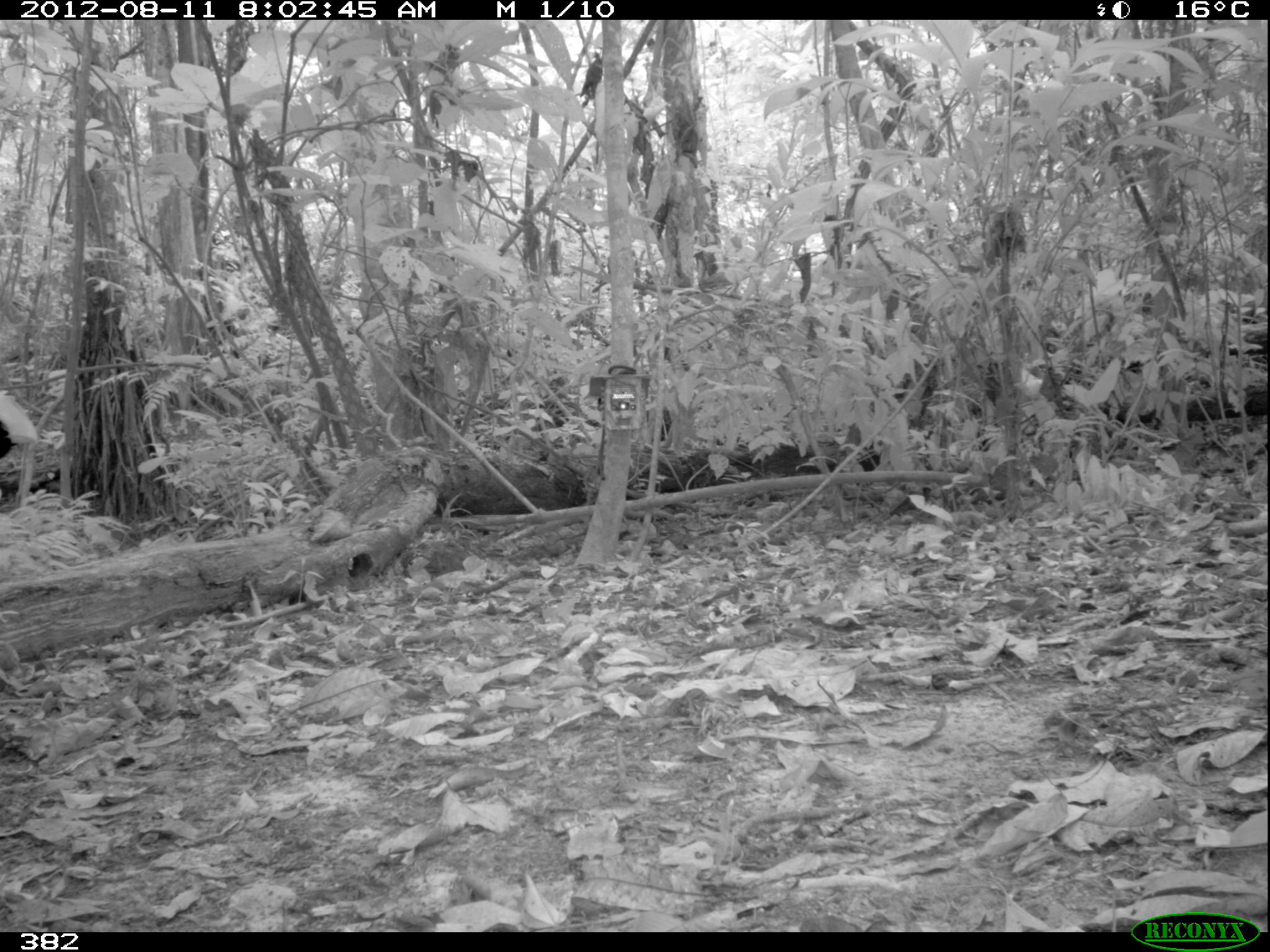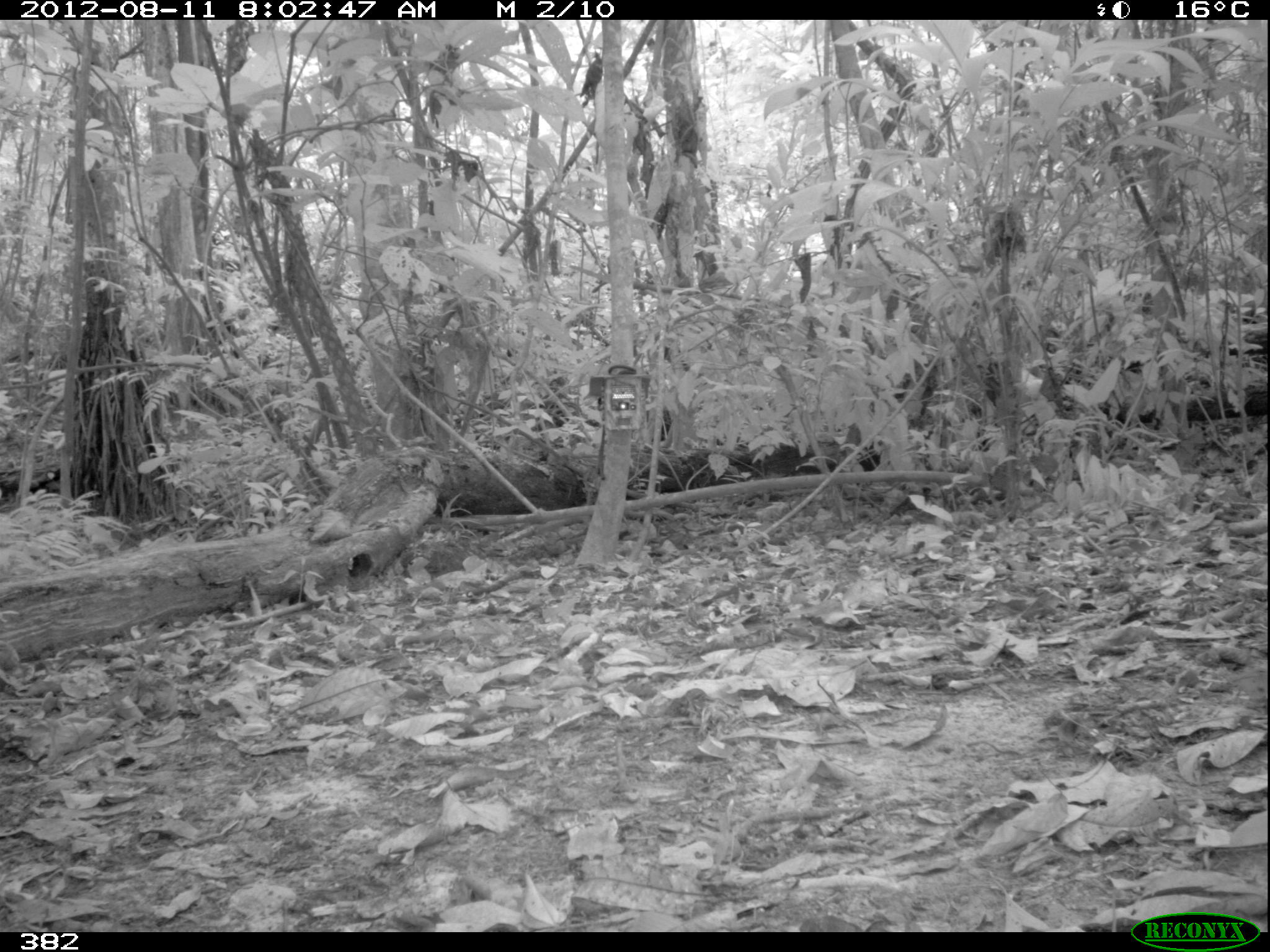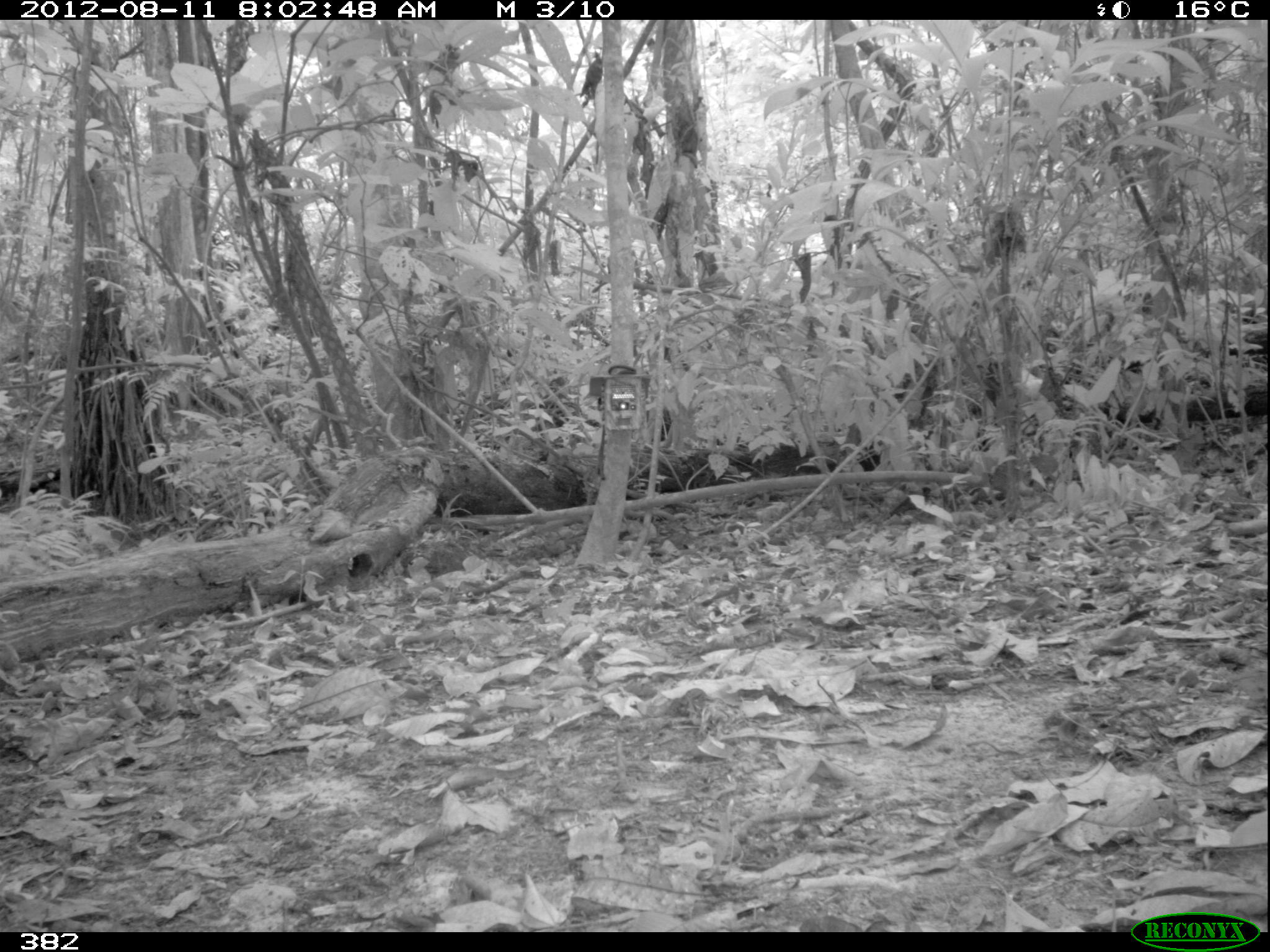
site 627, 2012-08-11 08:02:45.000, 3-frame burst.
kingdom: Animalia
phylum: Chordata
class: Aves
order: Galliformes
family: Cracidae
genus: Mitu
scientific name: Mitu tuberosum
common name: razor-billed curassow